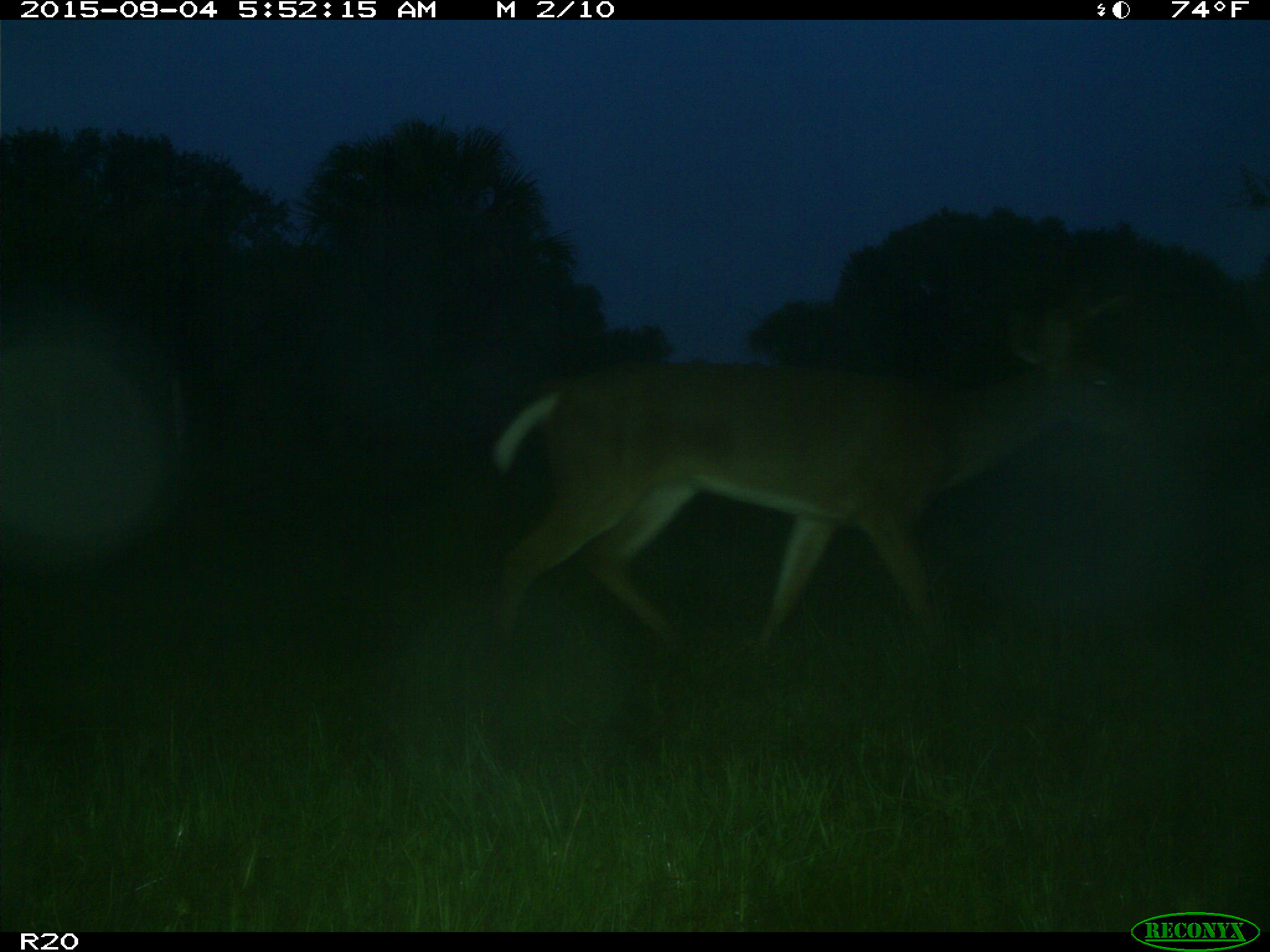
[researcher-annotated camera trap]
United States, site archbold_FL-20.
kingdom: Animalia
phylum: Chordata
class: Mammalia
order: Artiodactyla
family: Cervidae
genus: Odocoileus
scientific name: Odocoileus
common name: deer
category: unidentified deer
Unidentified deer (deer) (Odocoileus).